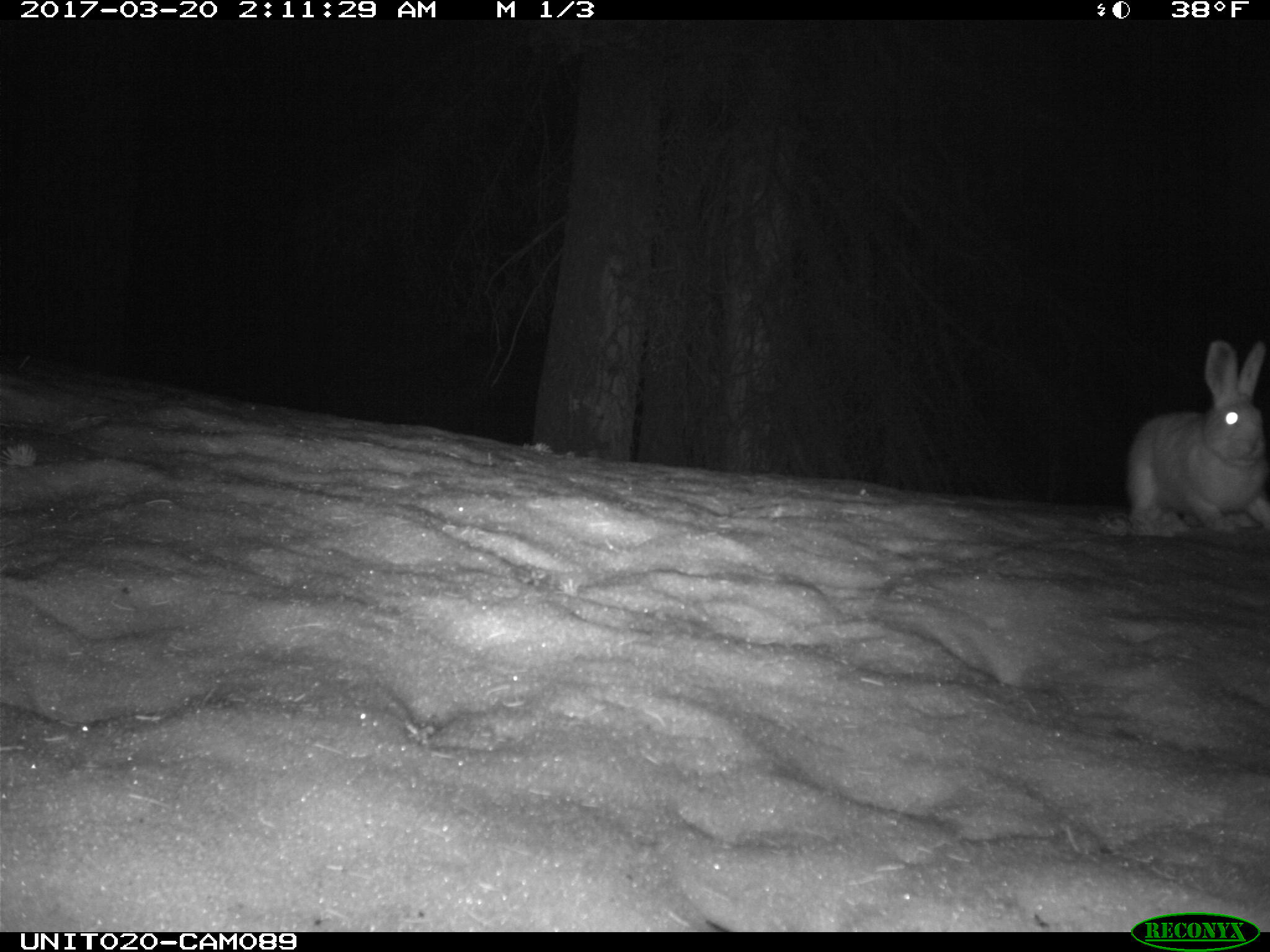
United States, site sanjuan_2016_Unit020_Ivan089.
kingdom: Animalia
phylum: Chordata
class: Mammalia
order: Lagomorpha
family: Leporidae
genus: Lepus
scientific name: Lepus americanus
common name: snowshoe hare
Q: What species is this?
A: Lepus americanus (snowshoe hare).